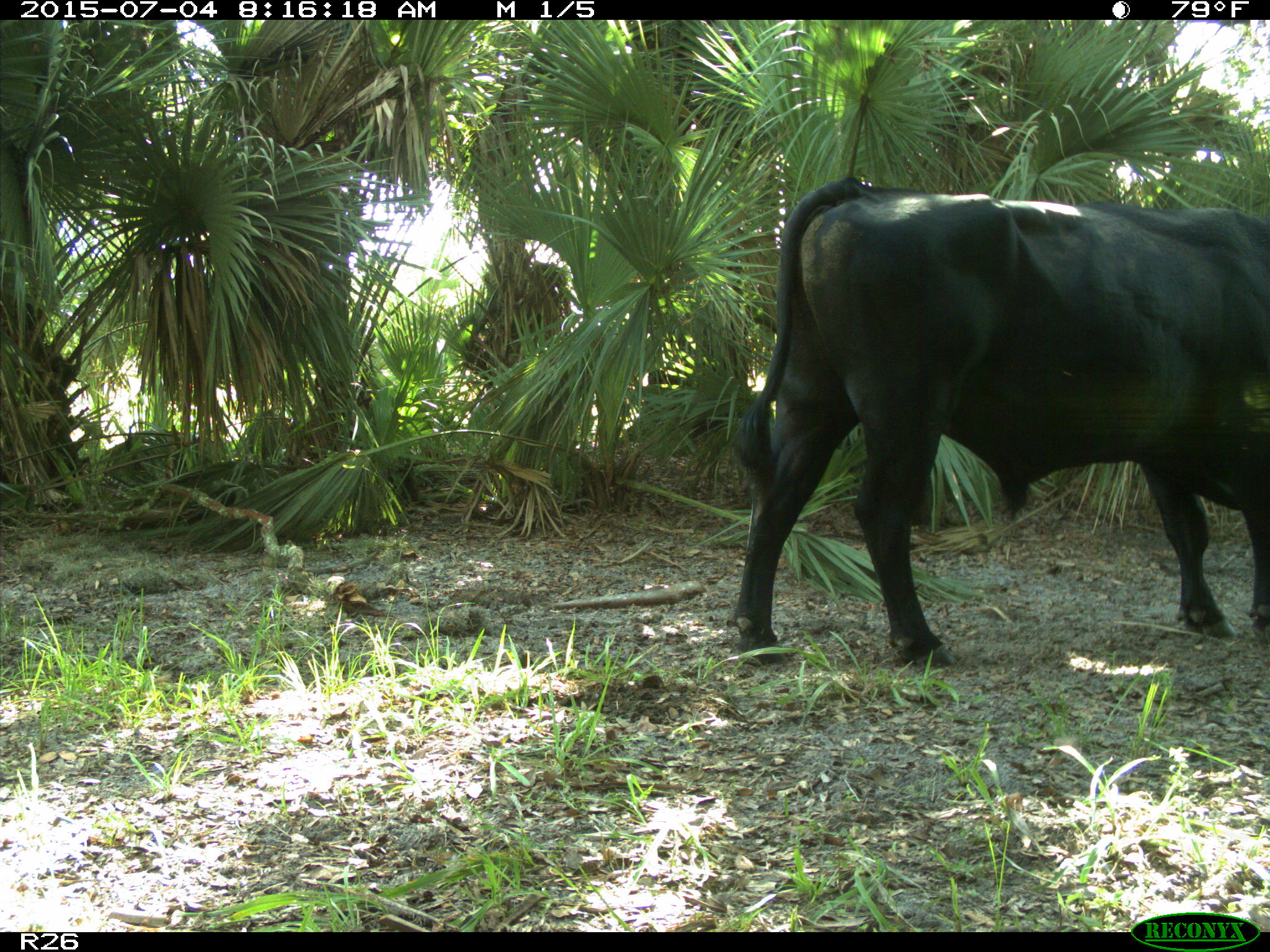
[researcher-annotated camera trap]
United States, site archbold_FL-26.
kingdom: Animalia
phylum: Chordata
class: Mammalia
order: Artiodactyla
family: Bovidae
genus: Bos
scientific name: Bos taurus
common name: domestic cow